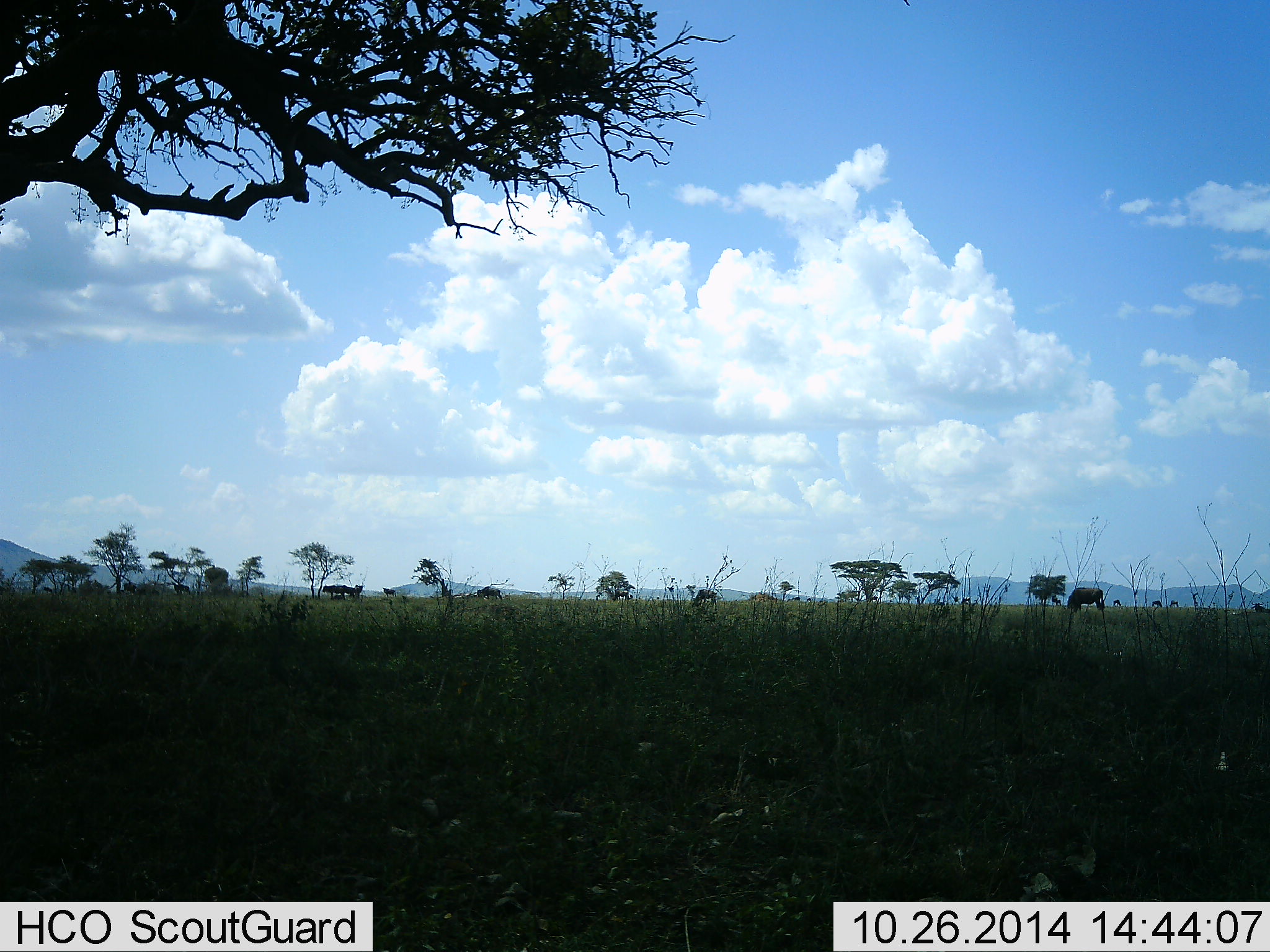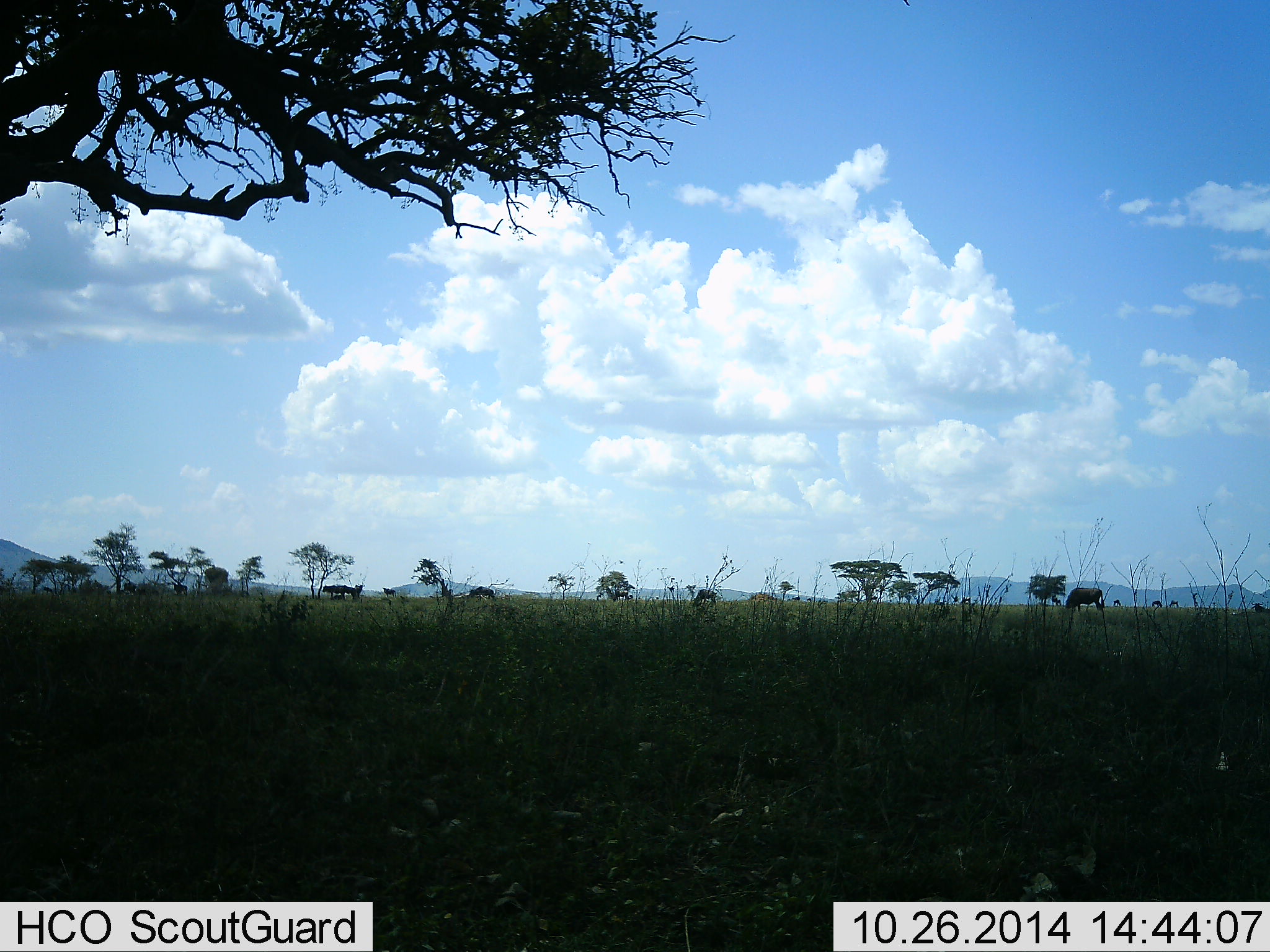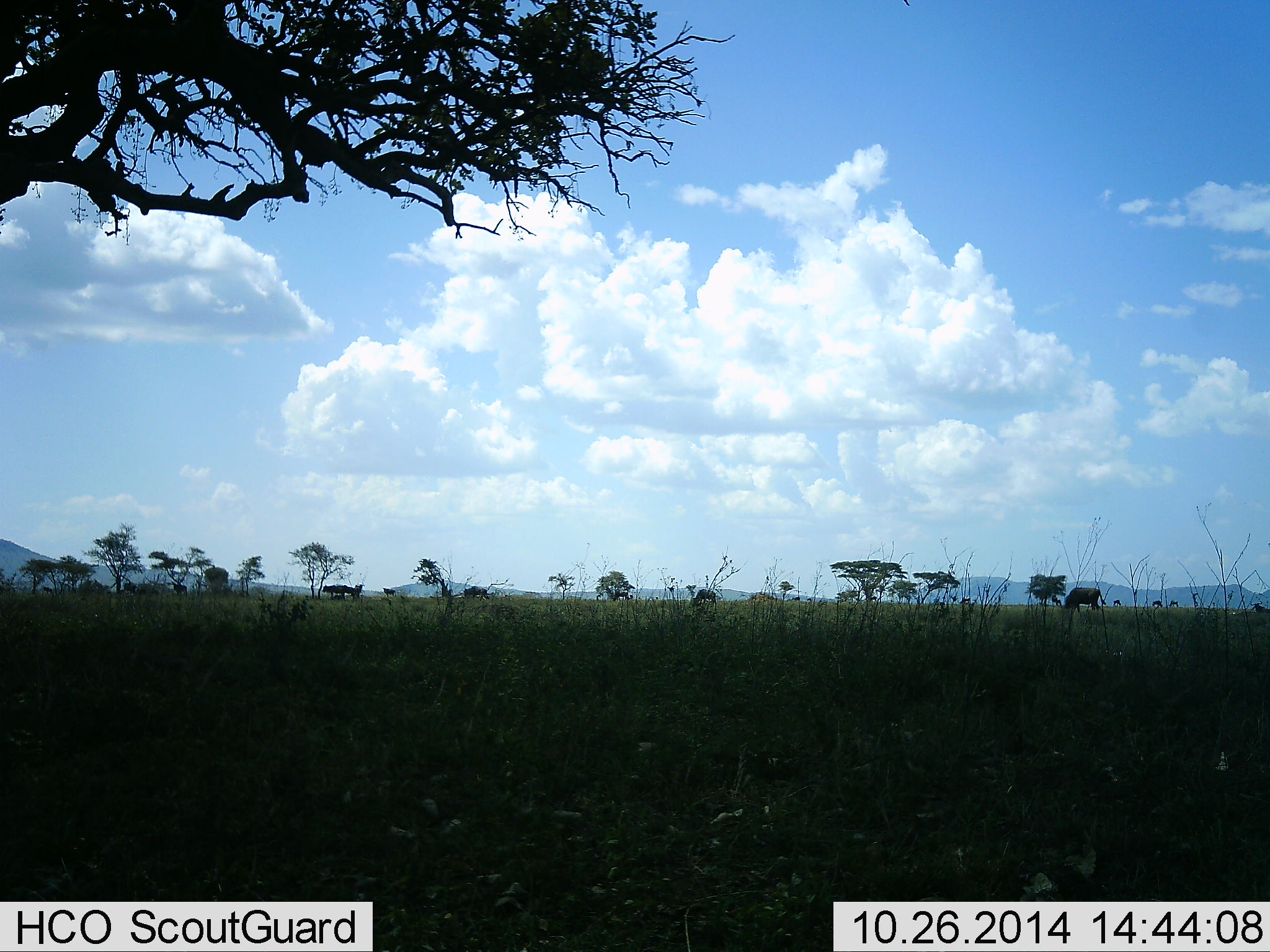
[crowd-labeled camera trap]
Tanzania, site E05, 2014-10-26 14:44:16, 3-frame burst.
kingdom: Animalia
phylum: Chordata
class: Mammalia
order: Artiodactyla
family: Bovidae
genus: Connochaetes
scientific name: Connochaetes taurinus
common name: blue wildebeest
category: wildebeest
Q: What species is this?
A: Wildebeest (blue wildebeest) (Connochaetes taurinus).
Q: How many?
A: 11-50.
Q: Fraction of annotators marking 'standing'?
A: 40%.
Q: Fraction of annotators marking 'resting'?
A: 0%.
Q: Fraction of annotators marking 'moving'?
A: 70%.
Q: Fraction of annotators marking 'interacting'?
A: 0%.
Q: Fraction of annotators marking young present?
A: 0%.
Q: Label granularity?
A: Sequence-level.